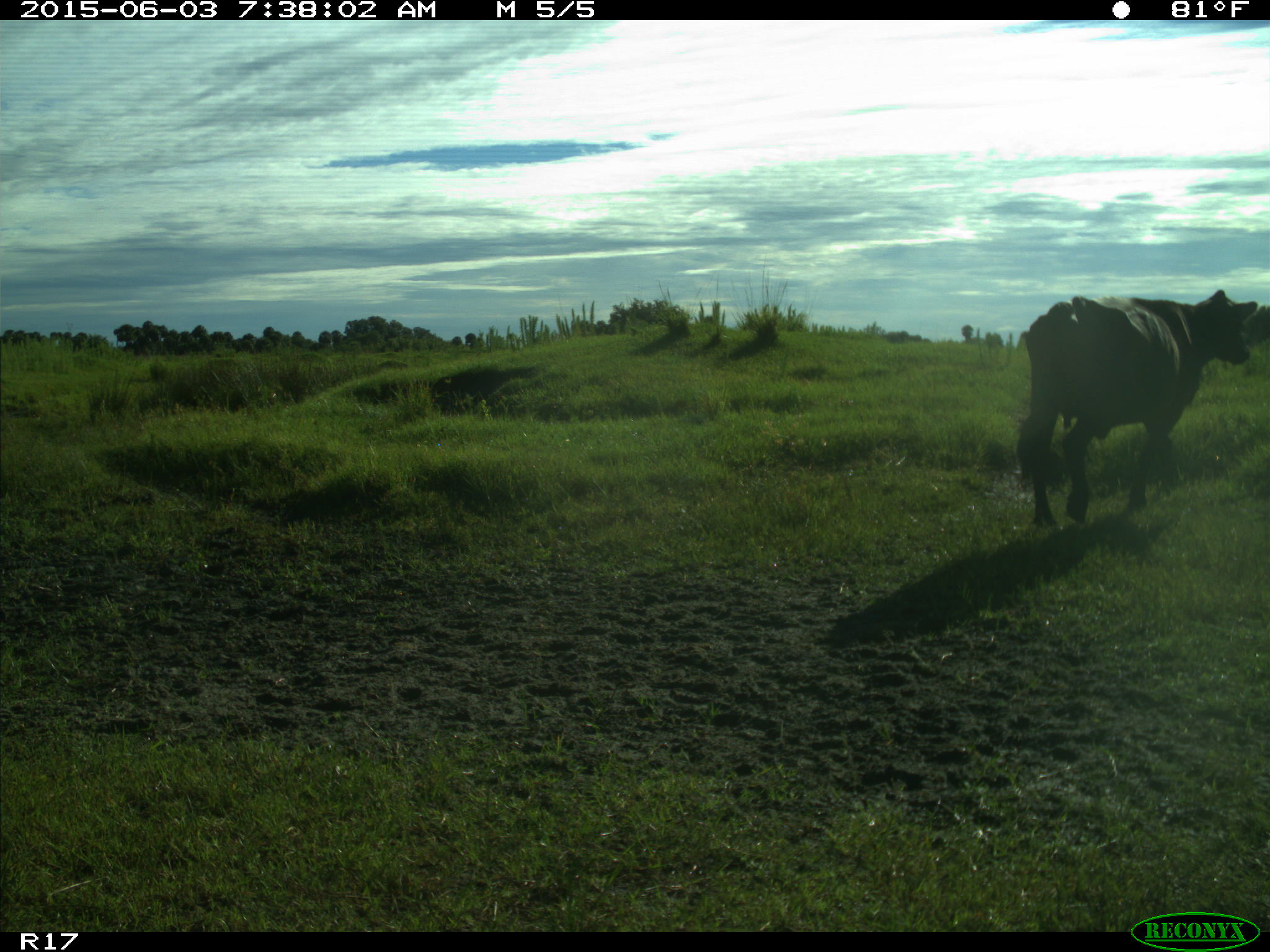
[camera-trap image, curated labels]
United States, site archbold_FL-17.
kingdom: Animalia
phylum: Chordata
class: Mammalia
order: Artiodactyla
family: Bovidae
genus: Bos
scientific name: Bos taurus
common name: domestic cow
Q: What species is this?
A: Bos taurus (domestic cow).